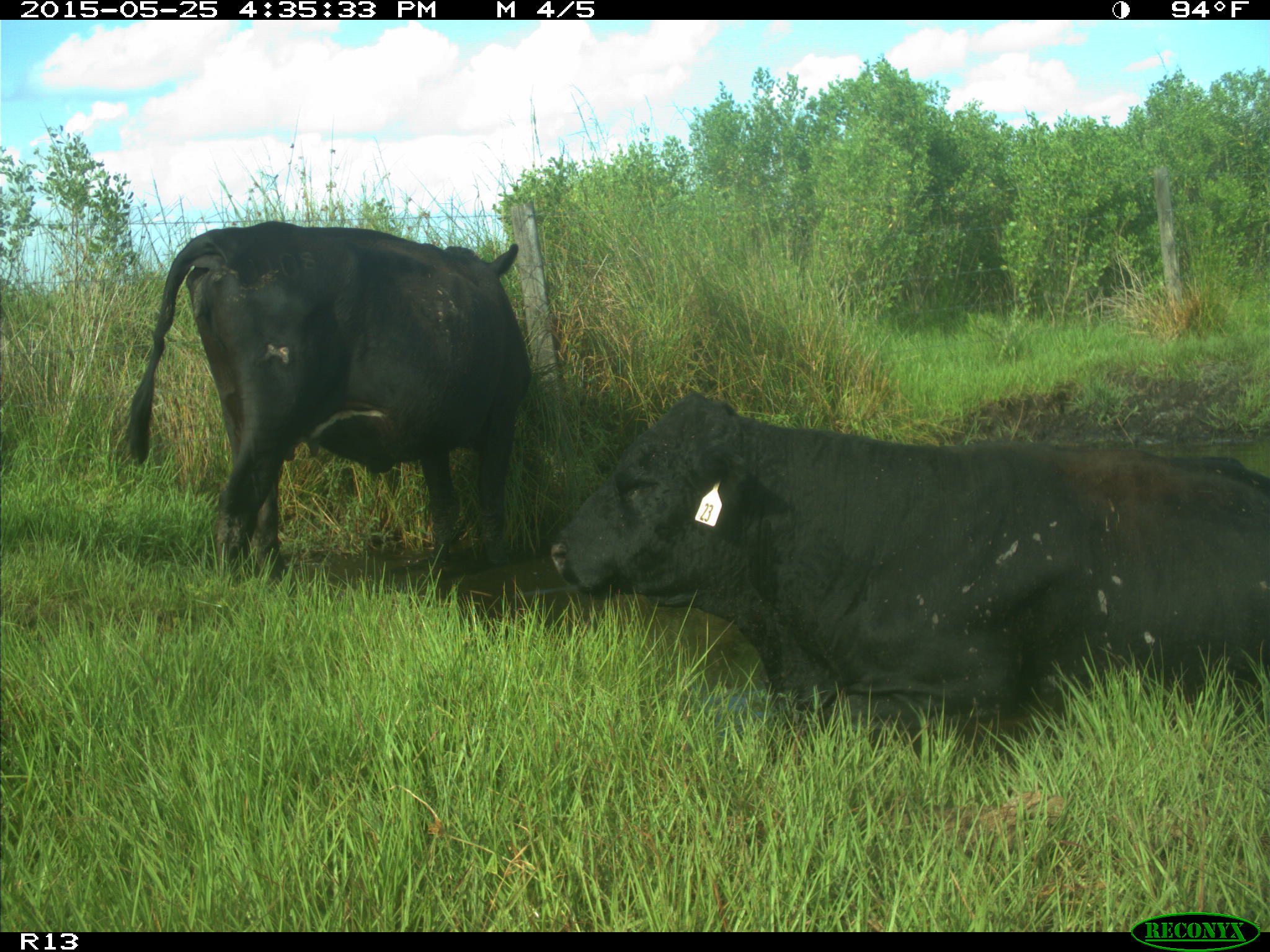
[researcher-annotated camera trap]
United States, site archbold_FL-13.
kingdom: Animalia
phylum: Chordata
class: Mammalia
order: Artiodactyla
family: Bovidae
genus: Bos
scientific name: Bos taurus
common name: domestic cow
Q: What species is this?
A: Bos taurus (domestic cow).